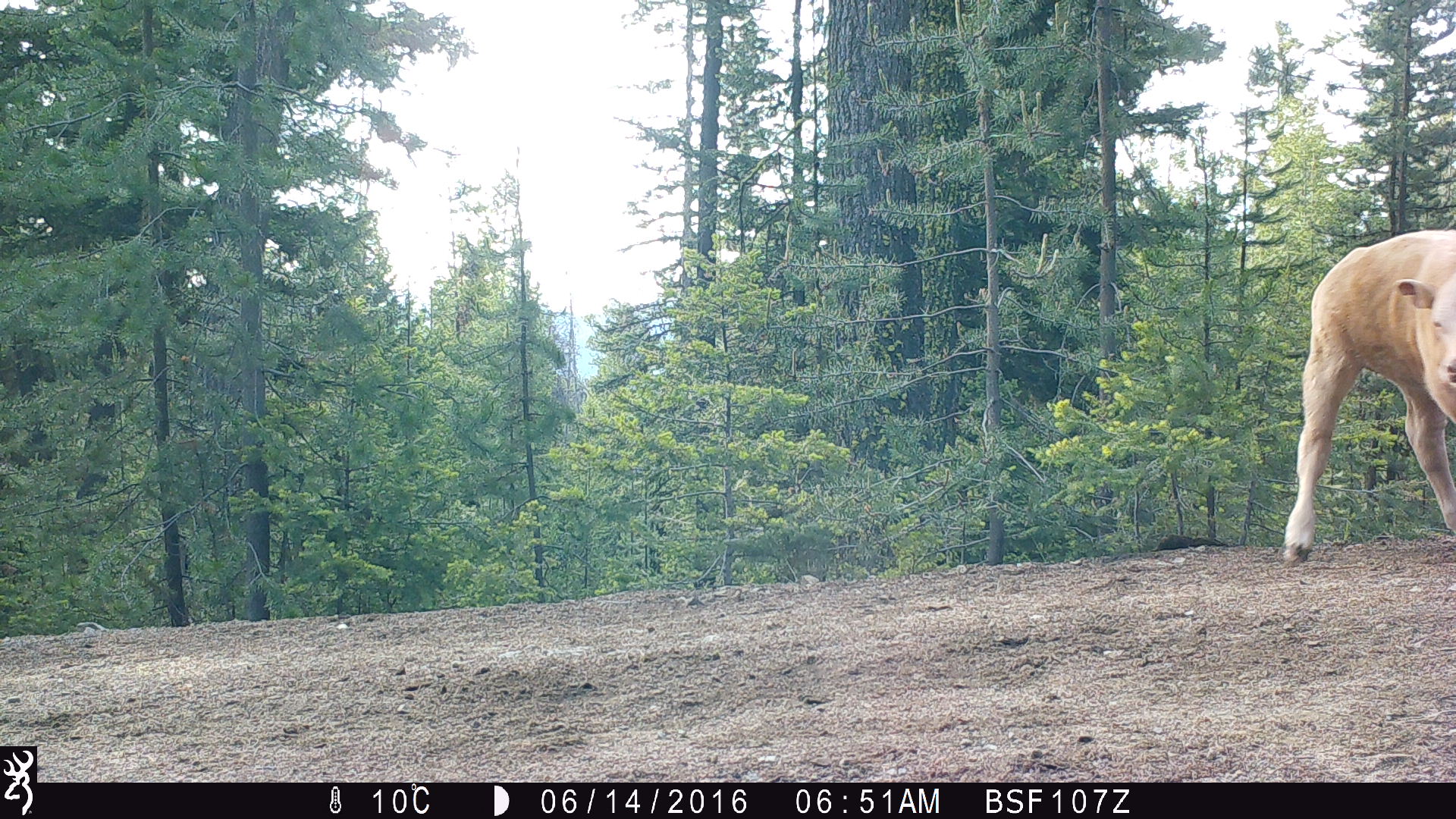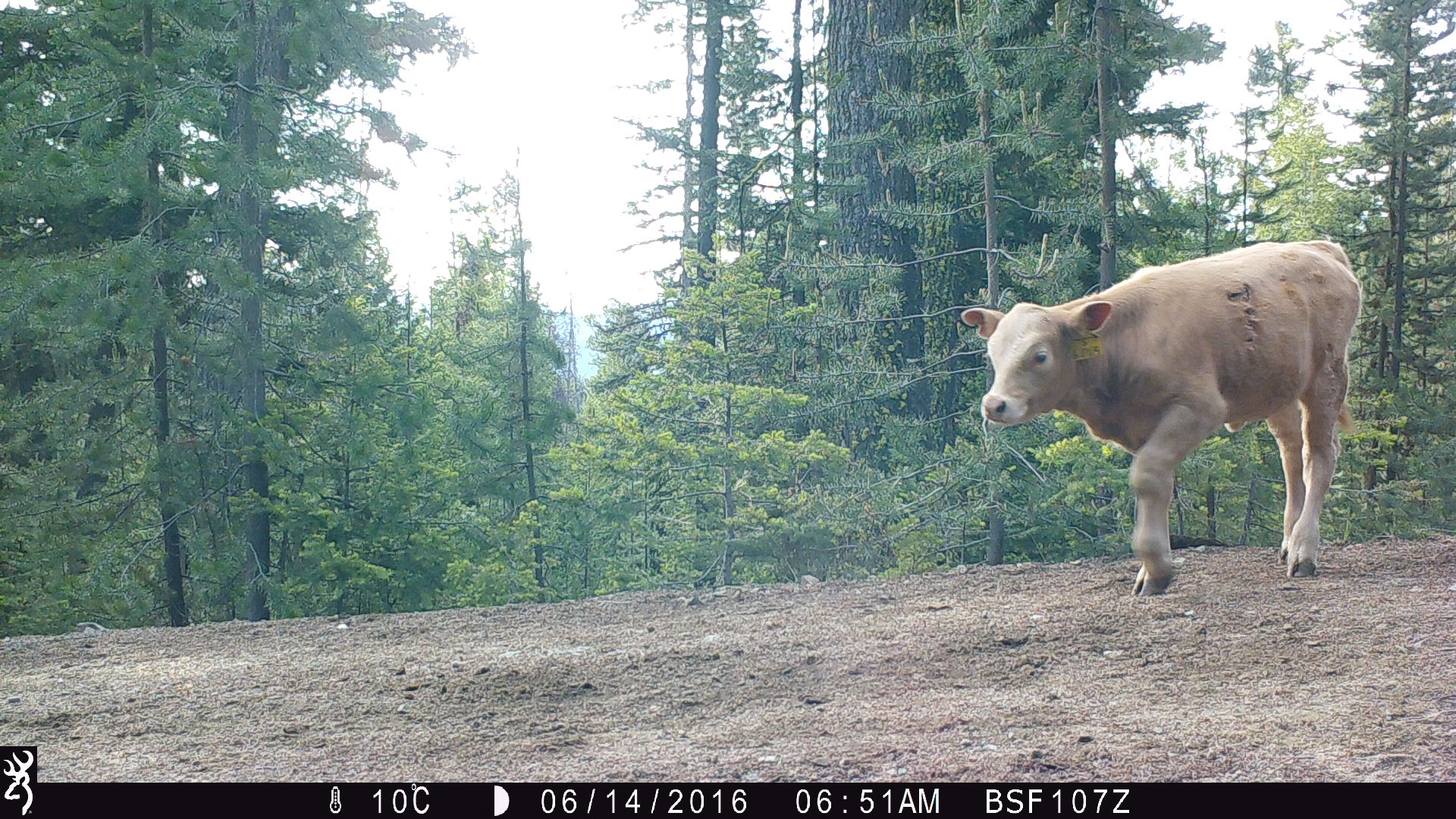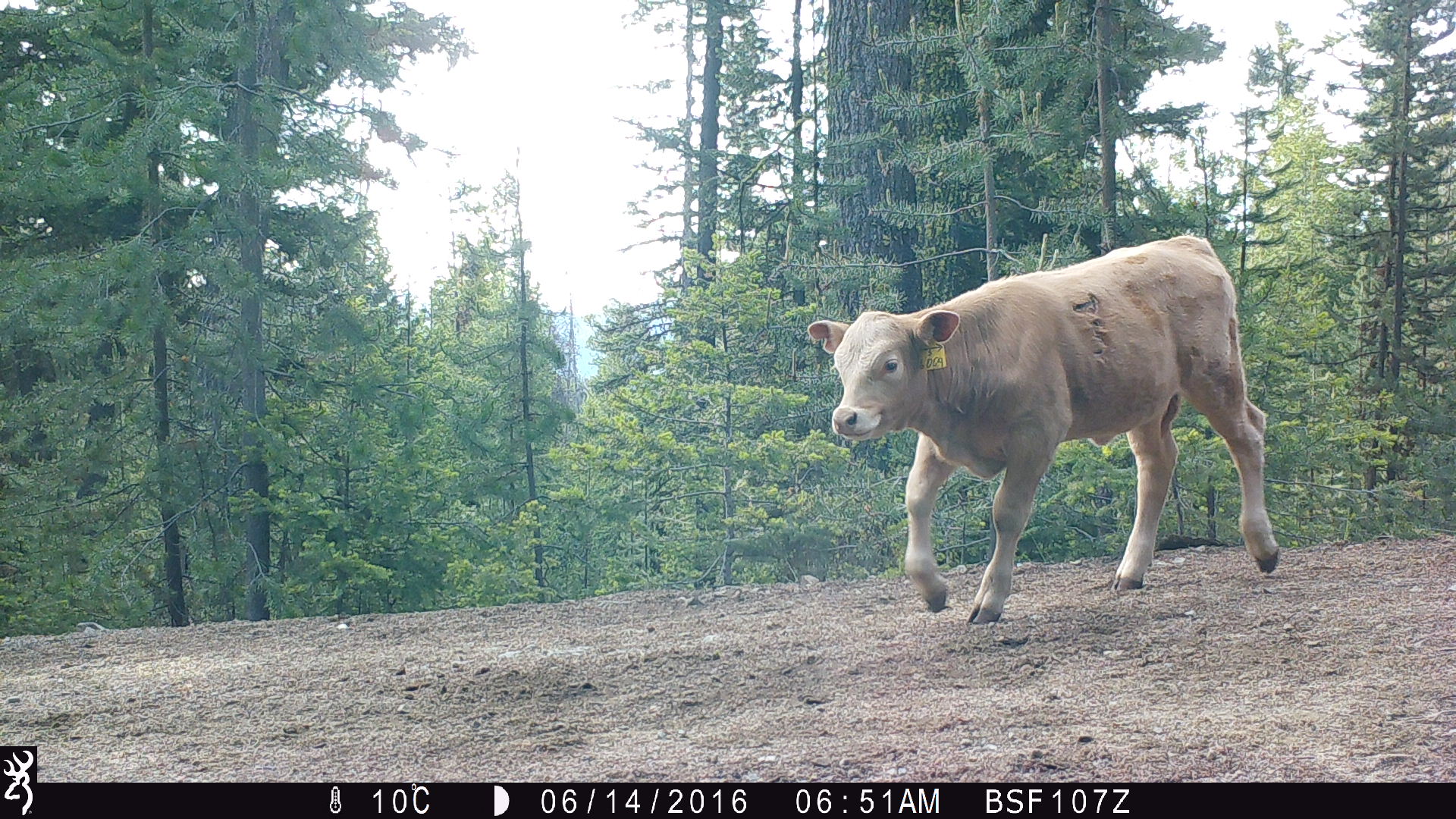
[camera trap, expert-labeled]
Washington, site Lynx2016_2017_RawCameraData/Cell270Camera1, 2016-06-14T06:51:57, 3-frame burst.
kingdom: Animalia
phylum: Chordata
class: Mammalia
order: Artiodactyla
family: Bovidae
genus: Bos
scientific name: Bos taurus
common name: domestic cattle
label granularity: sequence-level